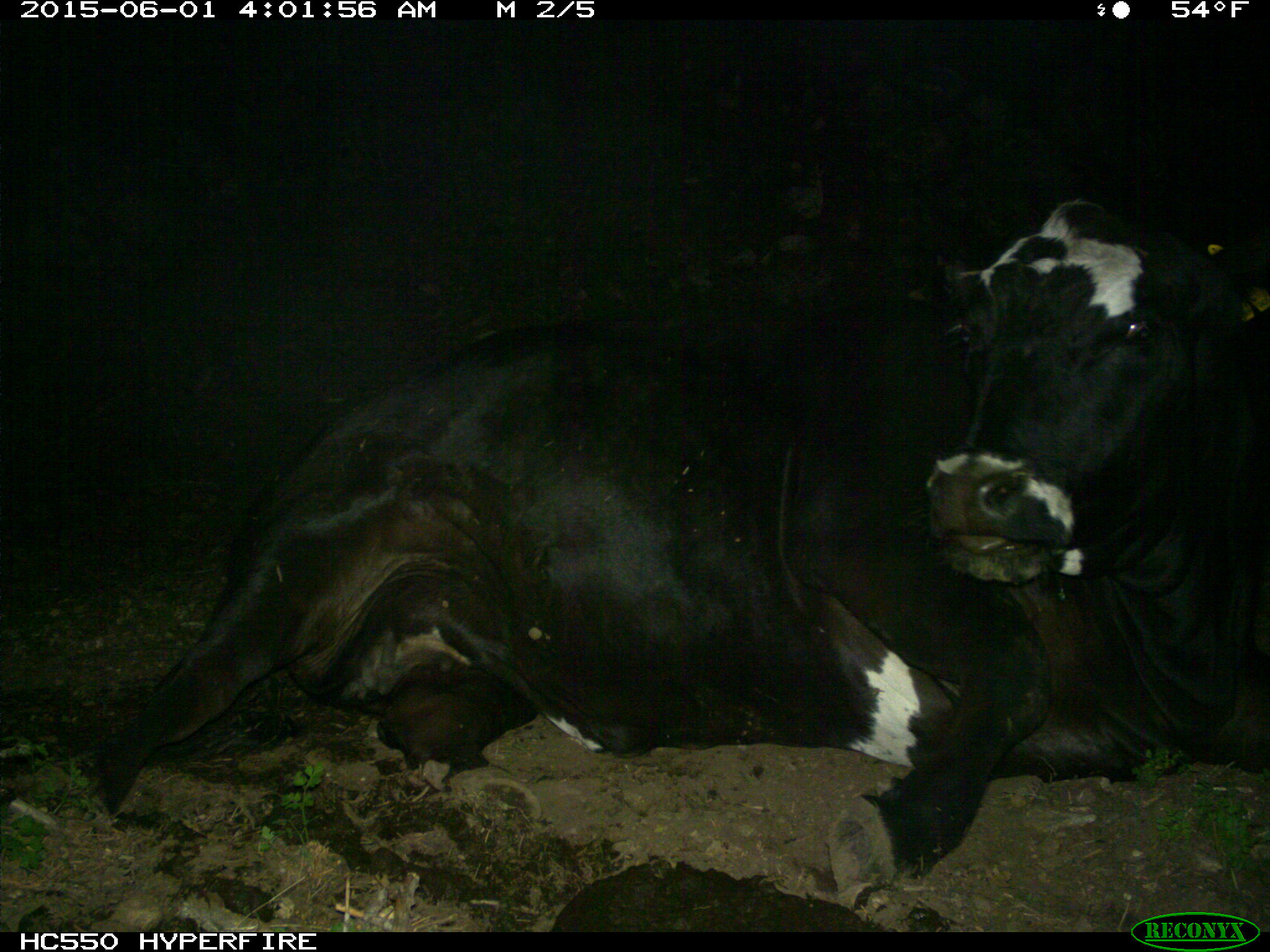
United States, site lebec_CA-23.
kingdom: Animalia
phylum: Chordata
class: Mammalia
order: Artiodactyla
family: Bovidae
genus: Bos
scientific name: Bos taurus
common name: domestic cow